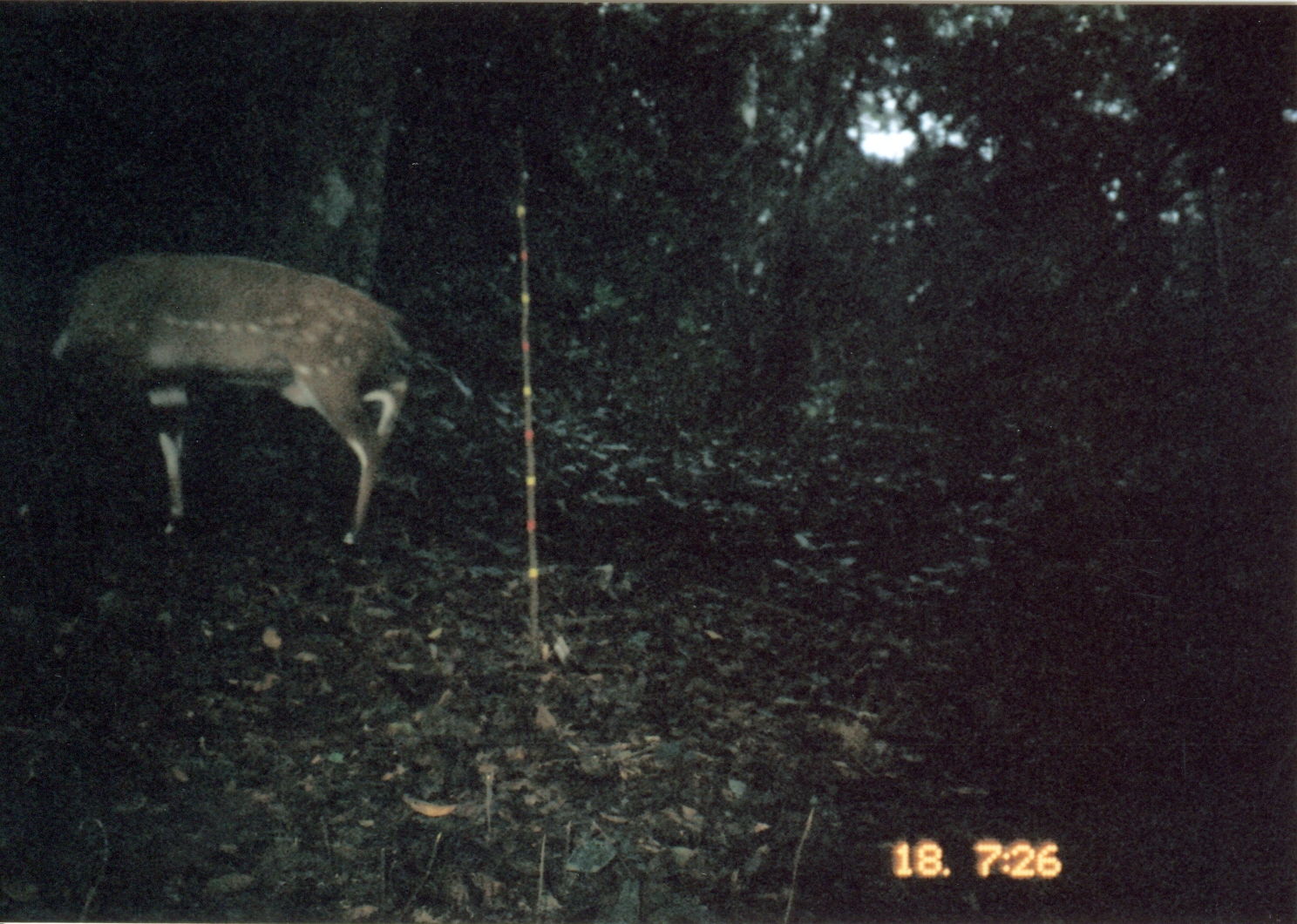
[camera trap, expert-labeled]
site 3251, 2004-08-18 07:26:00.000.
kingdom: Animalia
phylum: Chordata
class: Mammalia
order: Artiodactyla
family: Bovidae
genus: Tragelaphus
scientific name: Tragelaphus scriptus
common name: bushbuck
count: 1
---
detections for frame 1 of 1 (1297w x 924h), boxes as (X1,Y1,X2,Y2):
tragelaphus scriptus: (44,247,435,543)